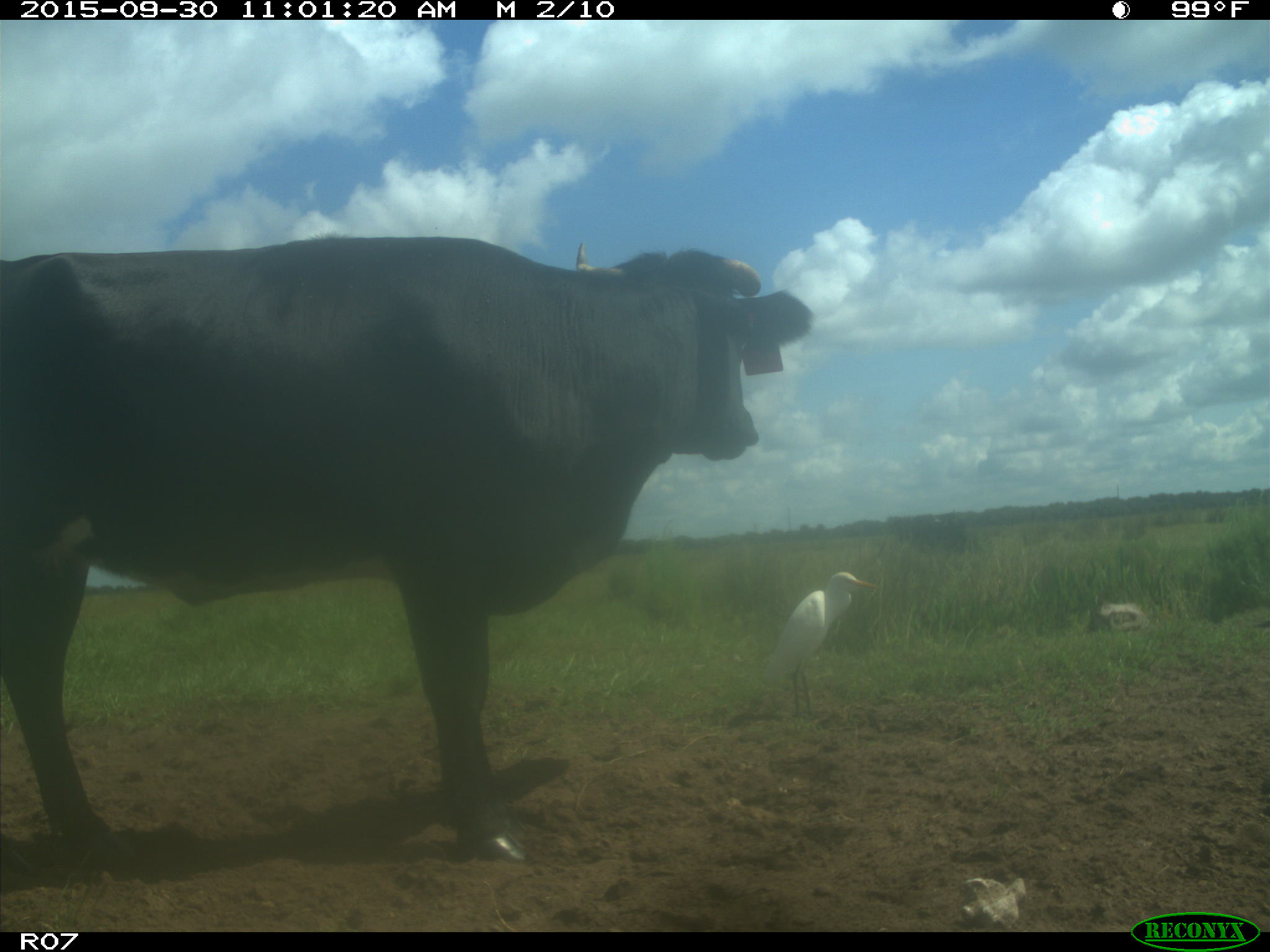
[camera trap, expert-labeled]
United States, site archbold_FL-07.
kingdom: Animalia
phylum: Chordata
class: Mammalia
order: Artiodactyla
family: Bovidae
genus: Bos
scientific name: Bos taurus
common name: domestic cow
Bos taurus (domestic cow).